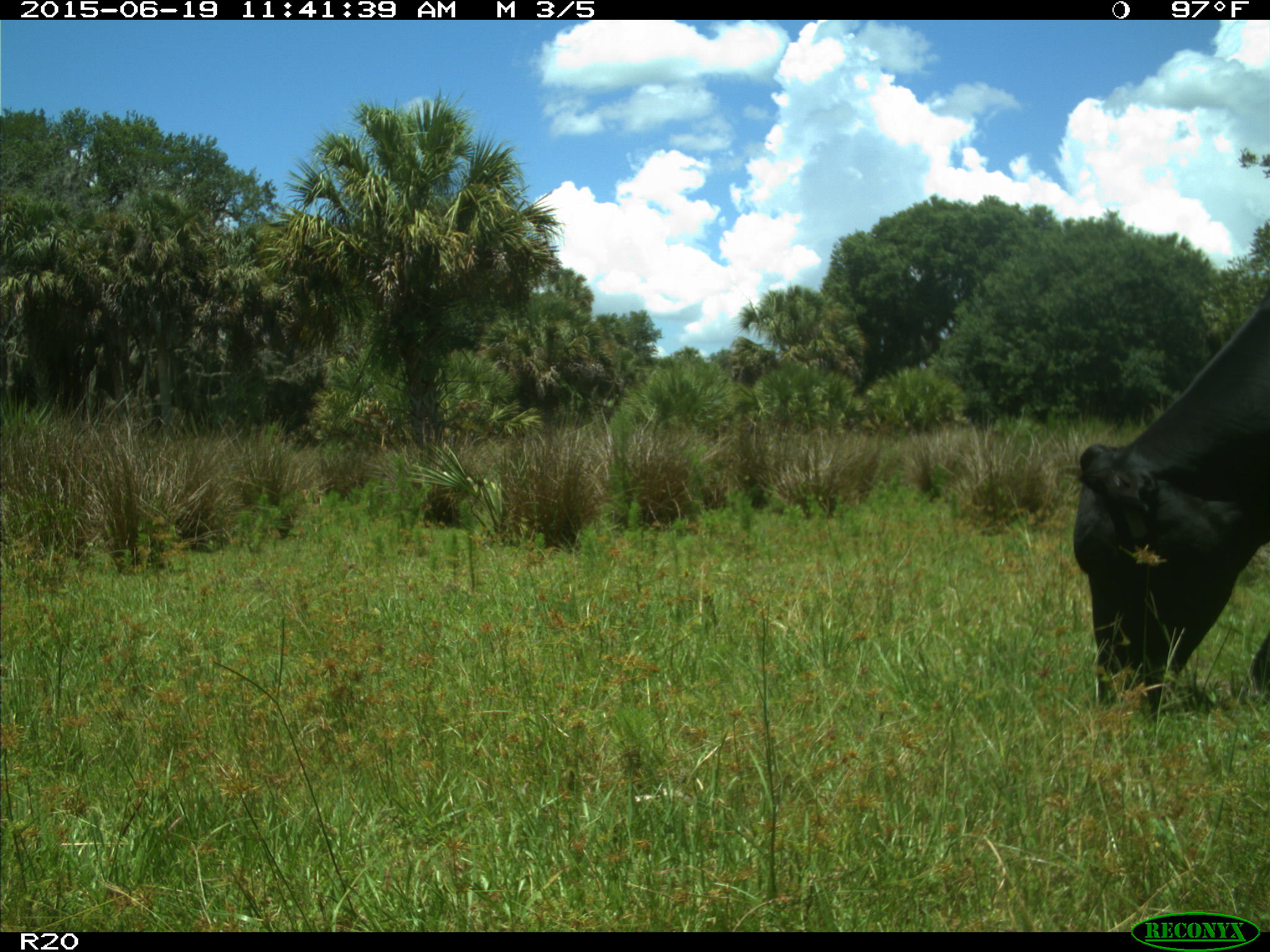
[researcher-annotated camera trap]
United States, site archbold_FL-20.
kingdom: Animalia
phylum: Chordata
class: Mammalia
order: Artiodactyla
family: Bovidae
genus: Bos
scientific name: Bos taurus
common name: domestic cow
Bos taurus (domestic cow).